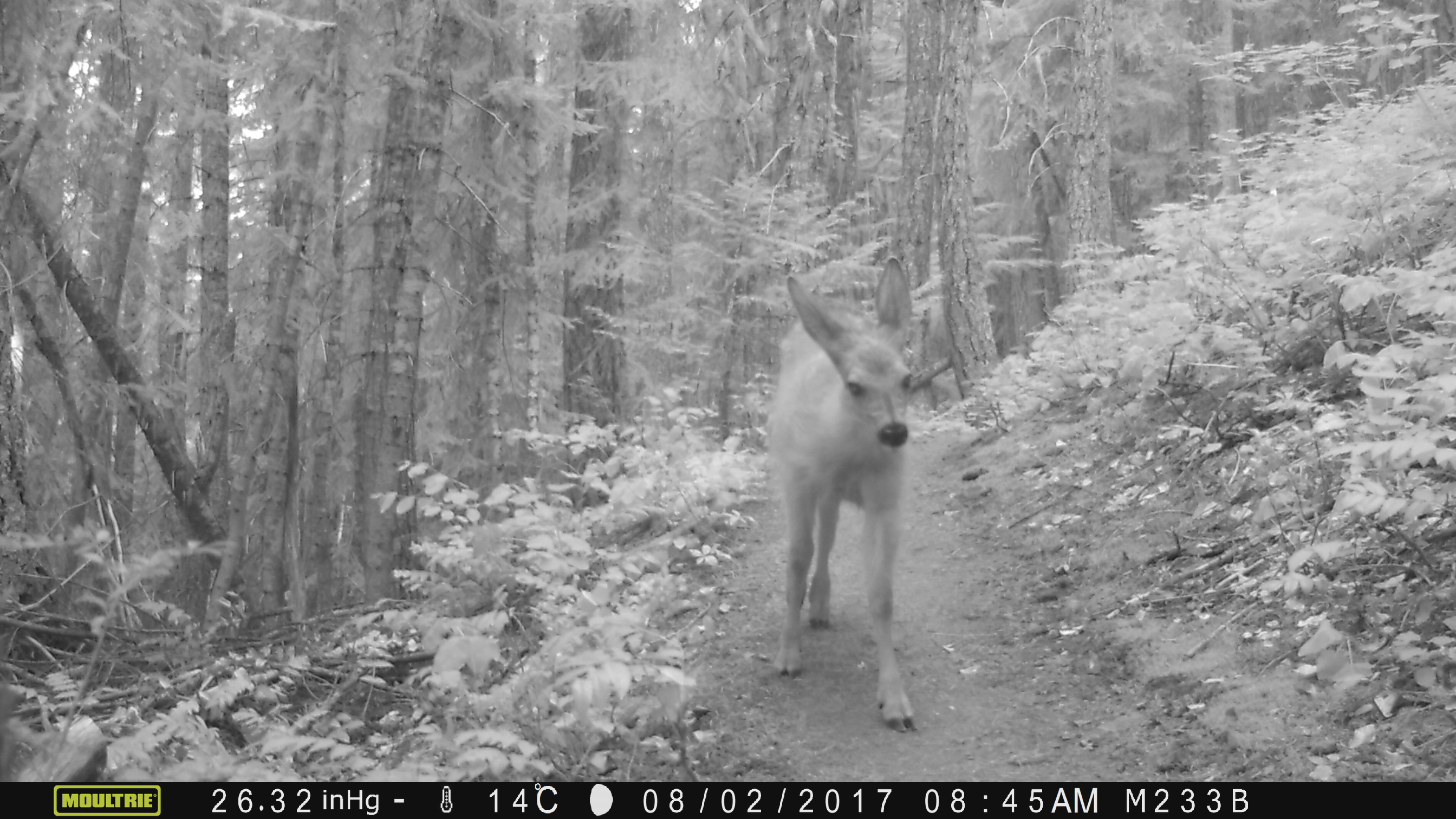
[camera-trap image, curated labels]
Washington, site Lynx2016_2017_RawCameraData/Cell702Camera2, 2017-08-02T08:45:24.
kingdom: Animalia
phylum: Chordata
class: Mammalia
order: Artiodactyla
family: Cervidae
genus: Odocoileus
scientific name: Odocoileus hemionus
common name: mule deer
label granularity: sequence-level